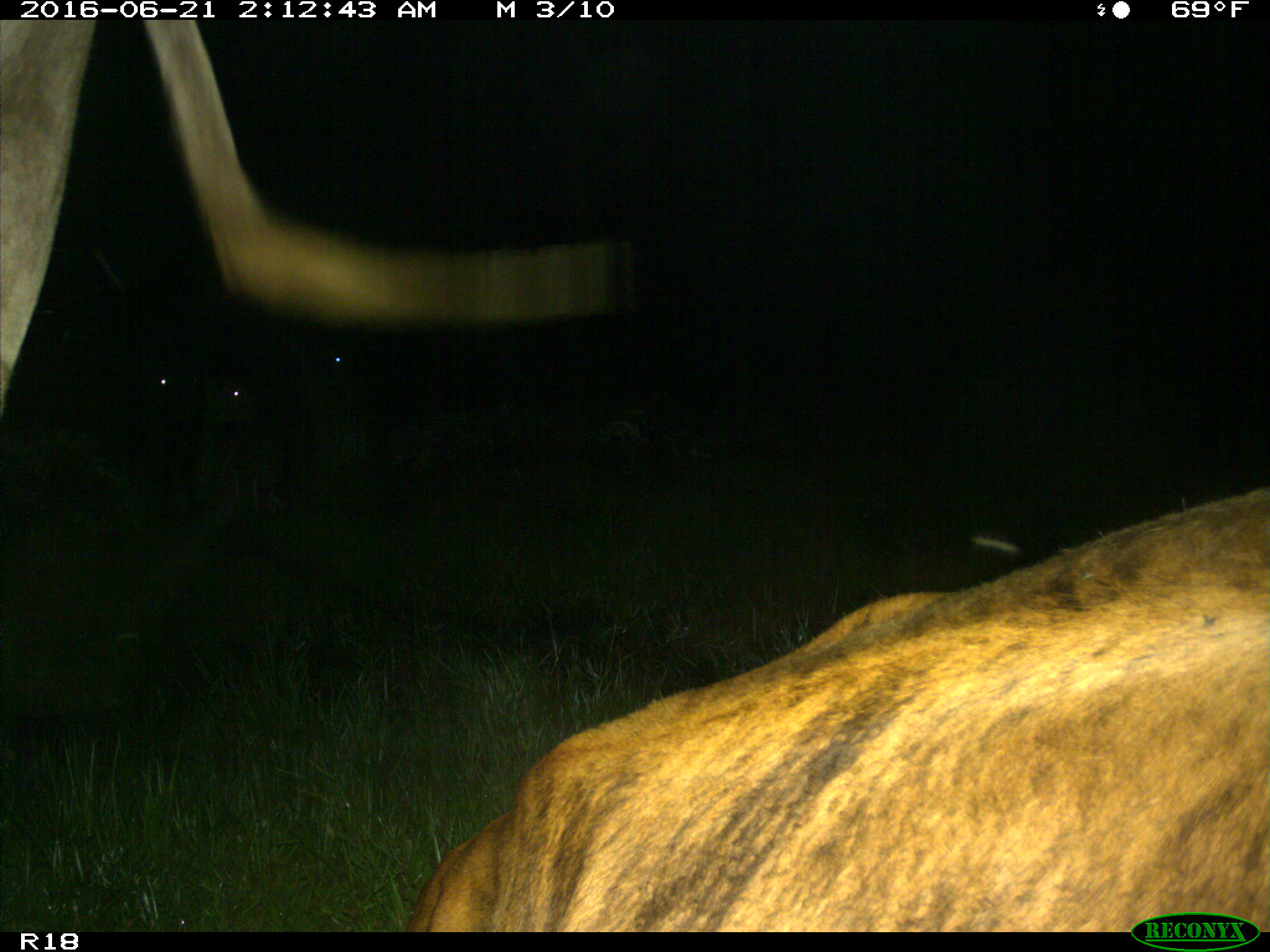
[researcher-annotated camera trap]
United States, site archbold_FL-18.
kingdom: Animalia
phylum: Chordata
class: Mammalia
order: Artiodactyla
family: Bovidae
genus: Bos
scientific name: Bos taurus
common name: domestic cow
Bos taurus (domestic cow).